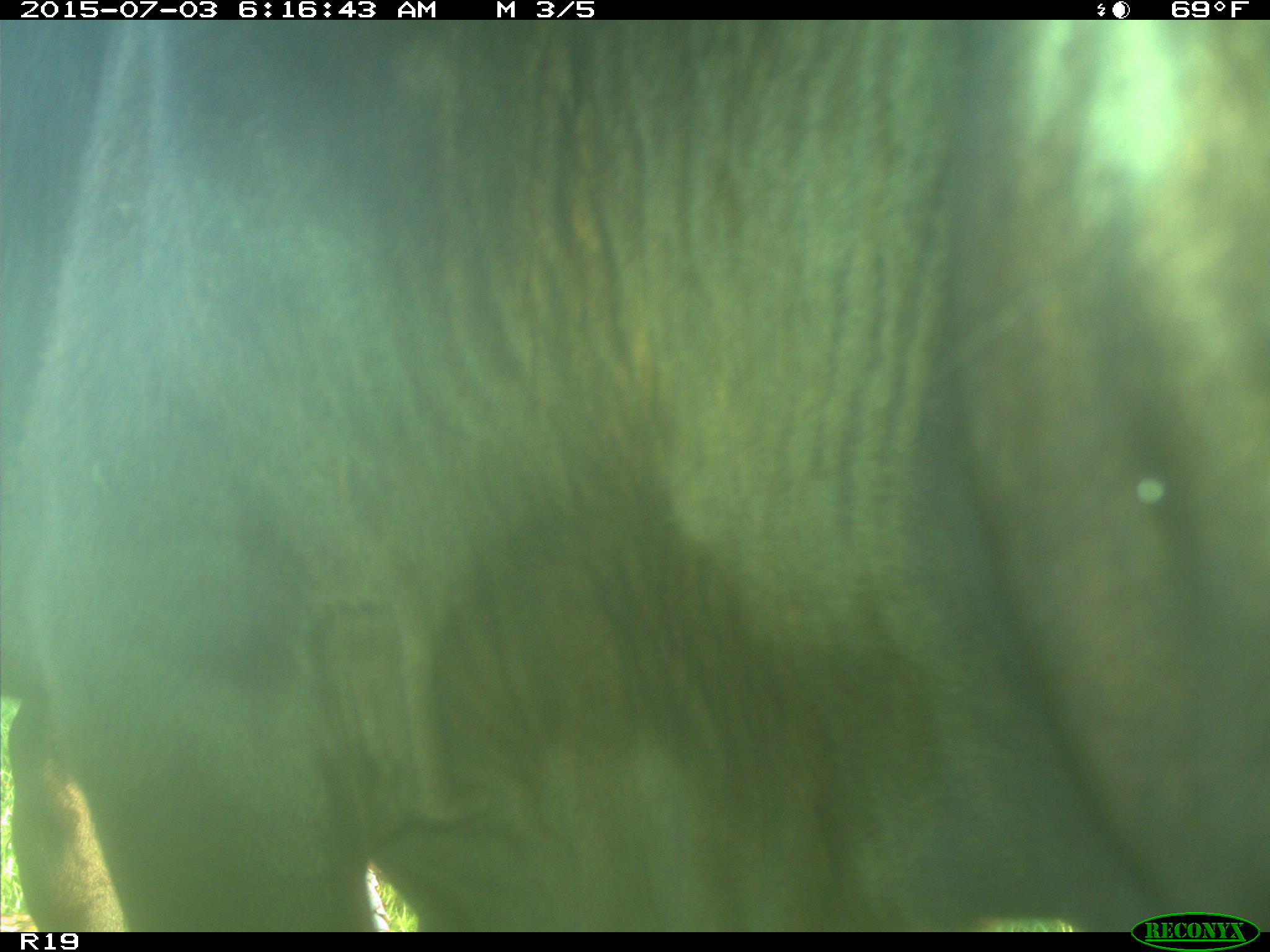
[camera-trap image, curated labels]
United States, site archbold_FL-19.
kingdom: Animalia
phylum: Chordata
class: Mammalia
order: Artiodactyla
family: Bovidae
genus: Bos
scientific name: Bos taurus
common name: domestic cow